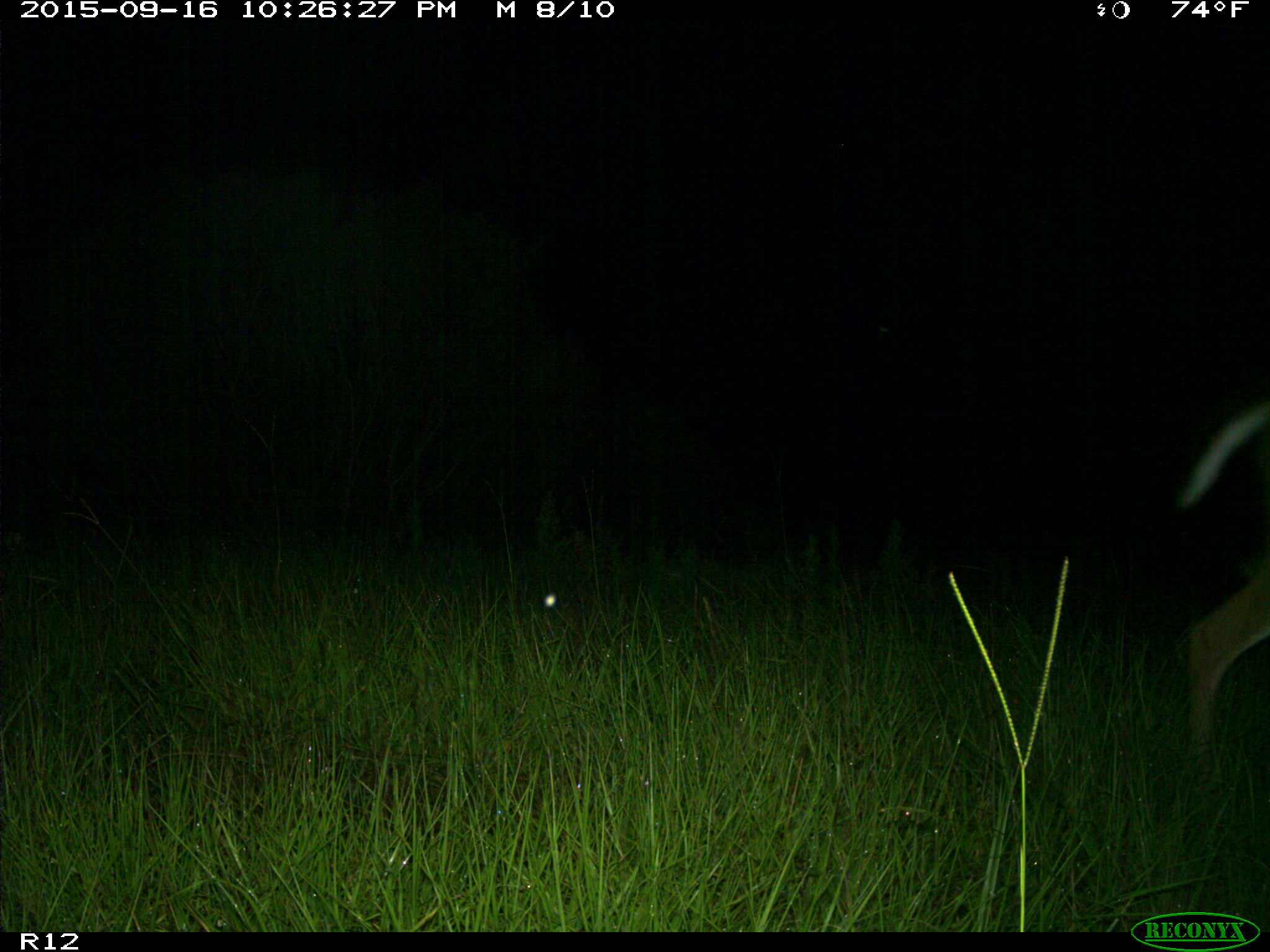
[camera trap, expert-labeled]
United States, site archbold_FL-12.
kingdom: Animalia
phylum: Chordata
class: Mammalia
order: Artiodactyla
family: Cervidae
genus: Odocoileus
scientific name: Odocoileus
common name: deer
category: unidentified deer